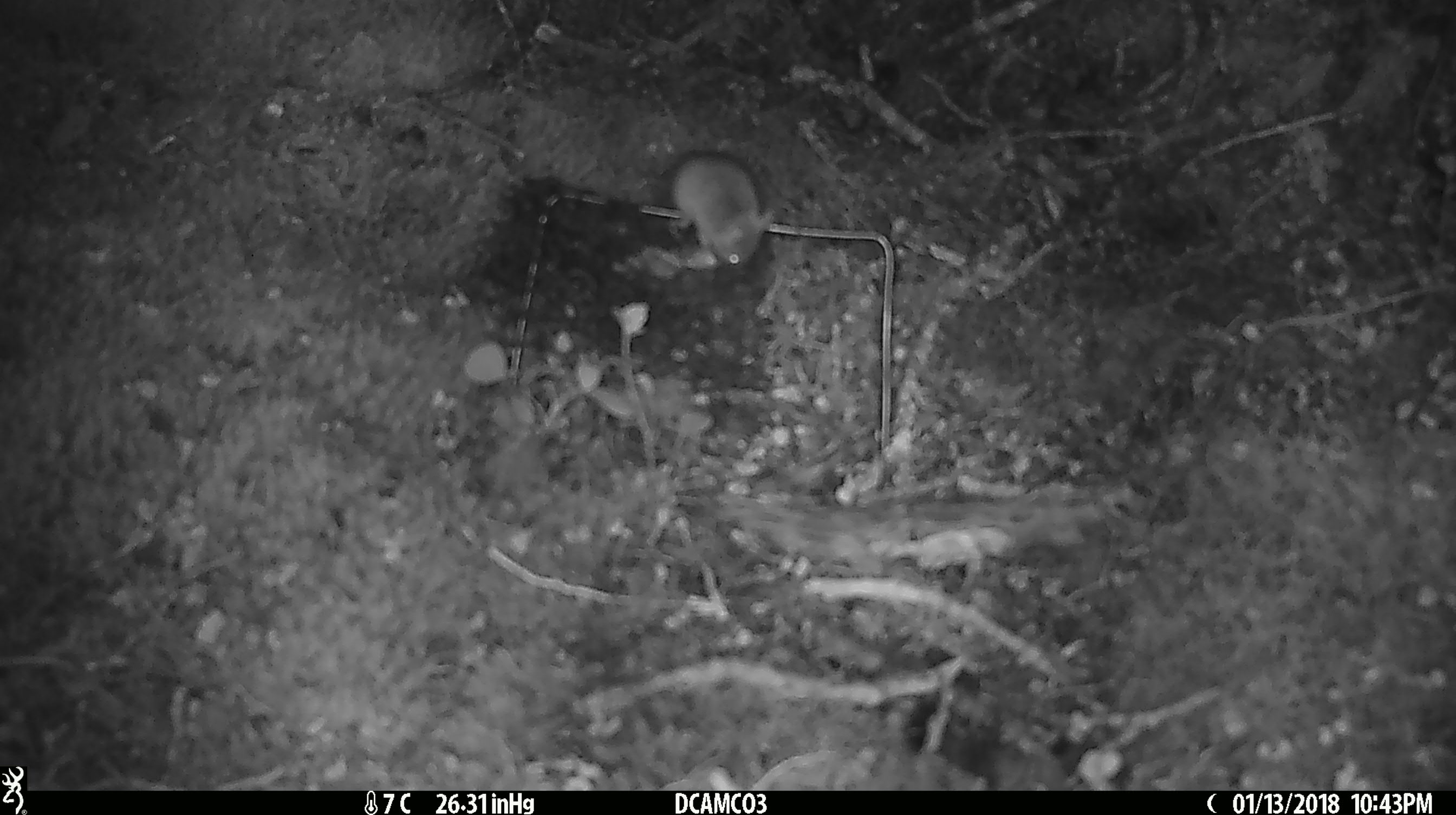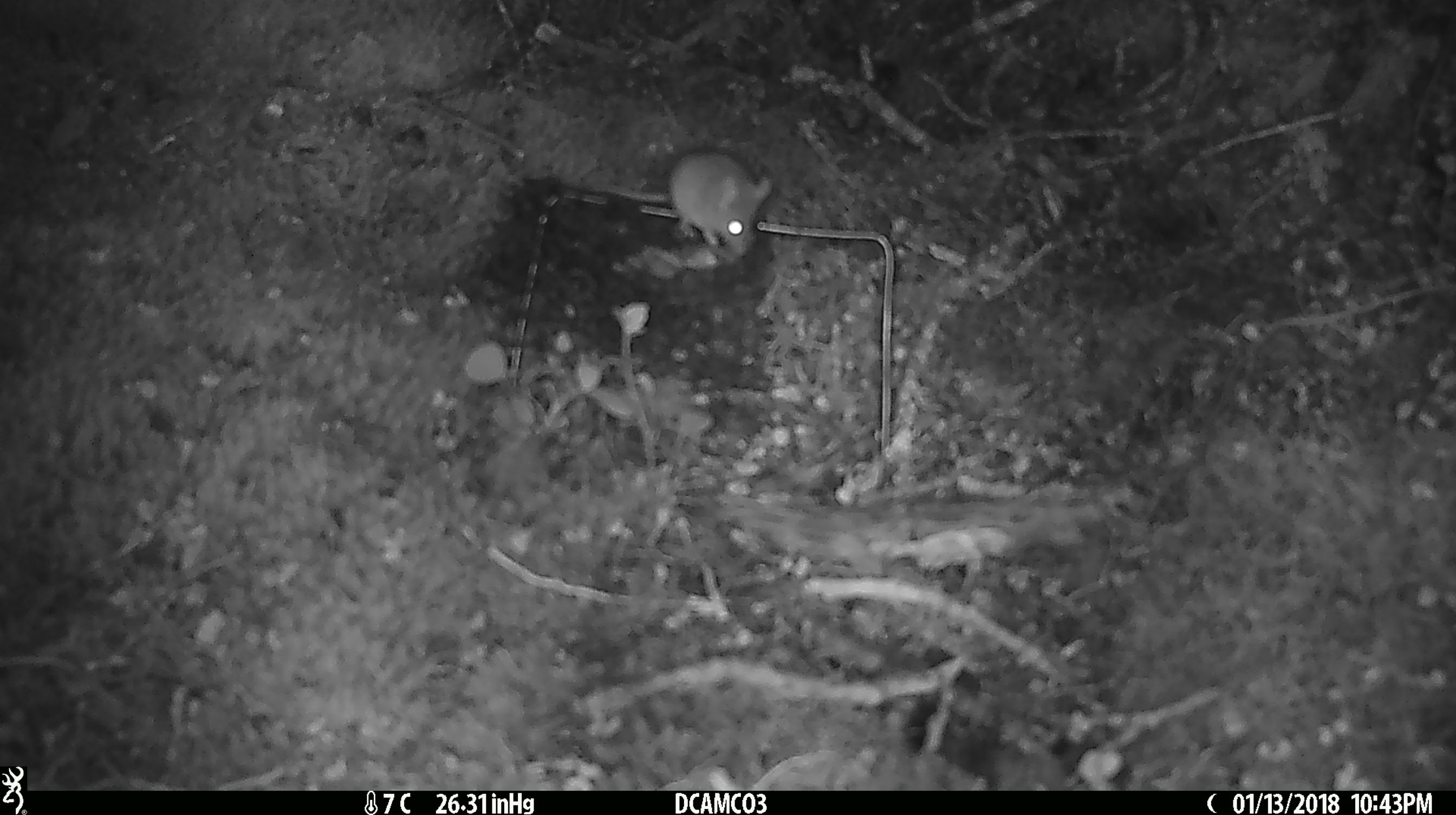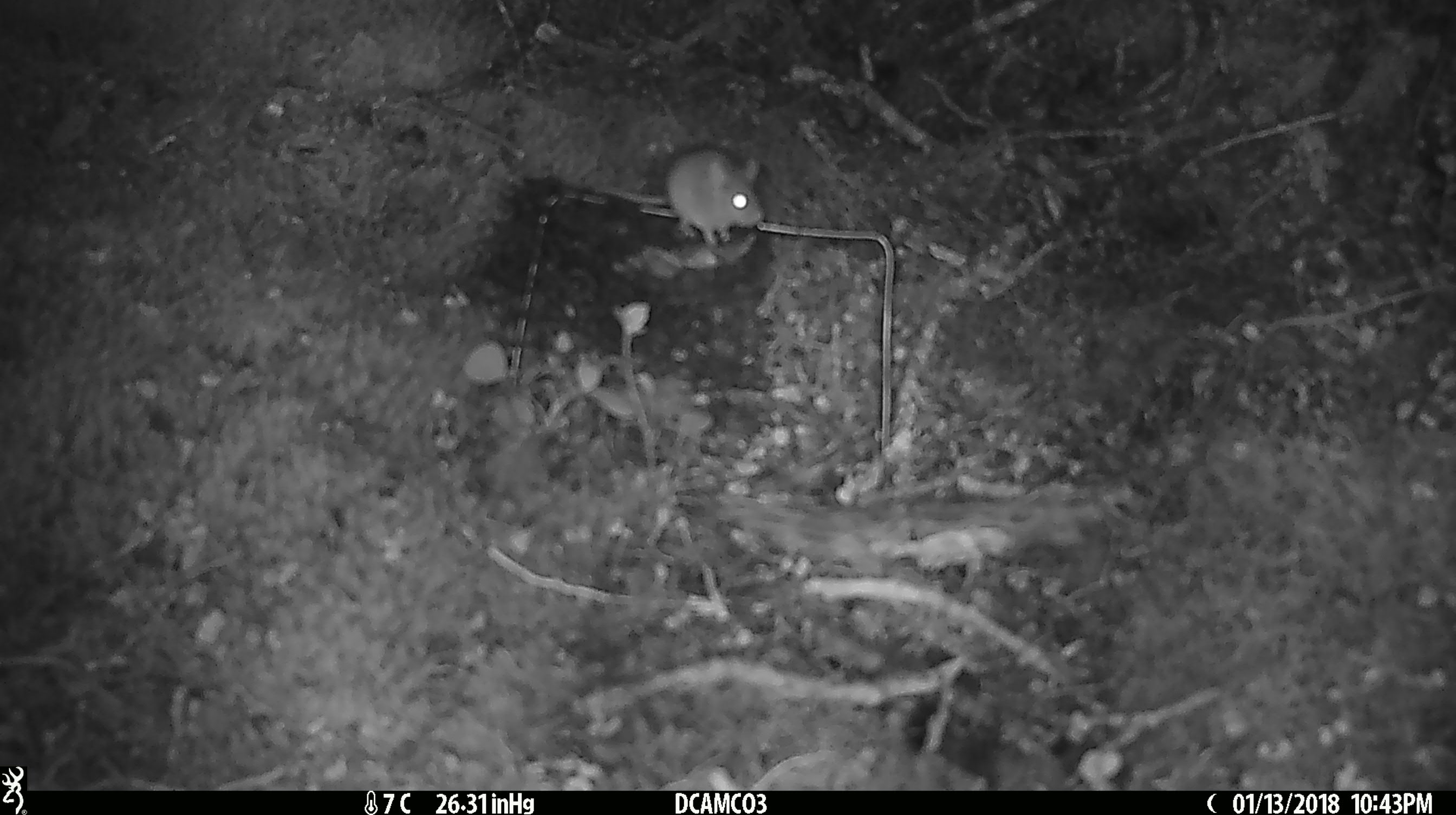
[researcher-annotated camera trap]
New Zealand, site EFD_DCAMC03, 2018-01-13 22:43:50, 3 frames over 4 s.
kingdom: Animalia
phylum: Chordata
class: Mammalia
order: Rodentia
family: Muridae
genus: Mus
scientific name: Mus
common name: mouse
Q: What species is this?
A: Mouse (Mus).